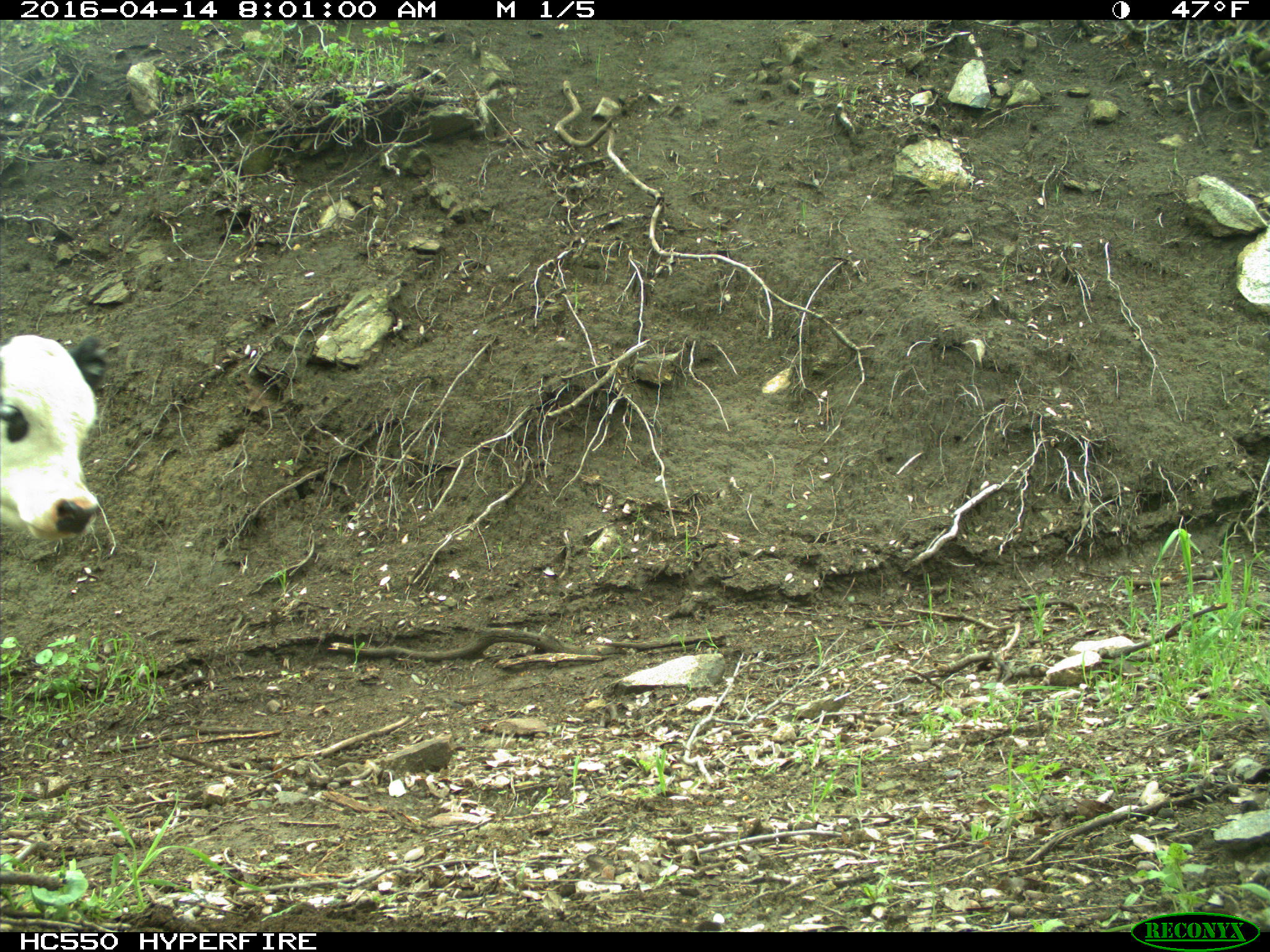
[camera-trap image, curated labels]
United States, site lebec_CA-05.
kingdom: Animalia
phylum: Chordata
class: Mammalia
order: Artiodactyla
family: Bovidae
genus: Bos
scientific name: Bos taurus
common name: domestic cow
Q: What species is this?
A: Bos taurus (domestic cow).